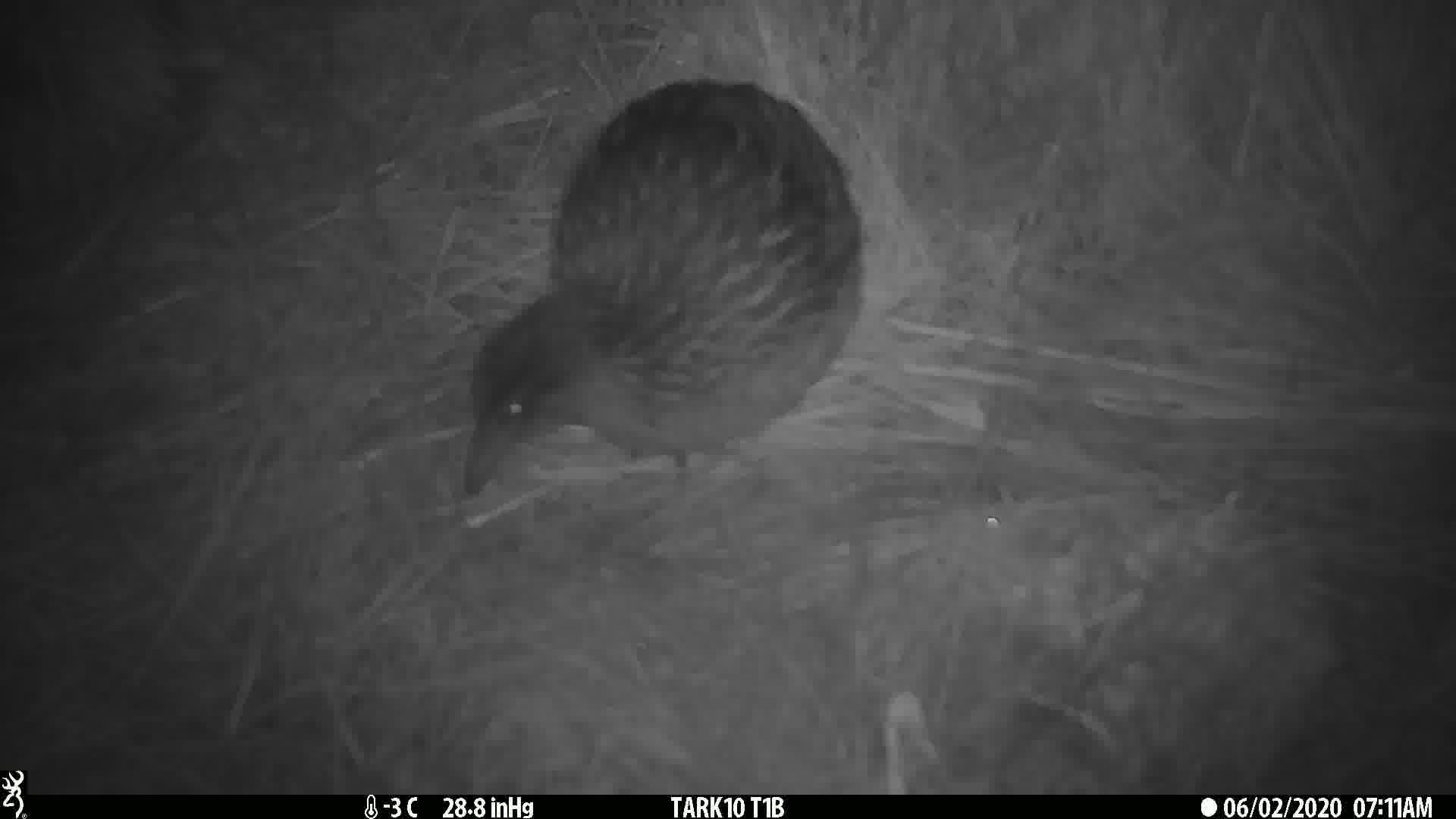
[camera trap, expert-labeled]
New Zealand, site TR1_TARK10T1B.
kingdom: Animalia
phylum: Chordata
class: Aves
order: Gruiformes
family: Rallidae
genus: Gallirallus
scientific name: Gallirallus australis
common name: weka